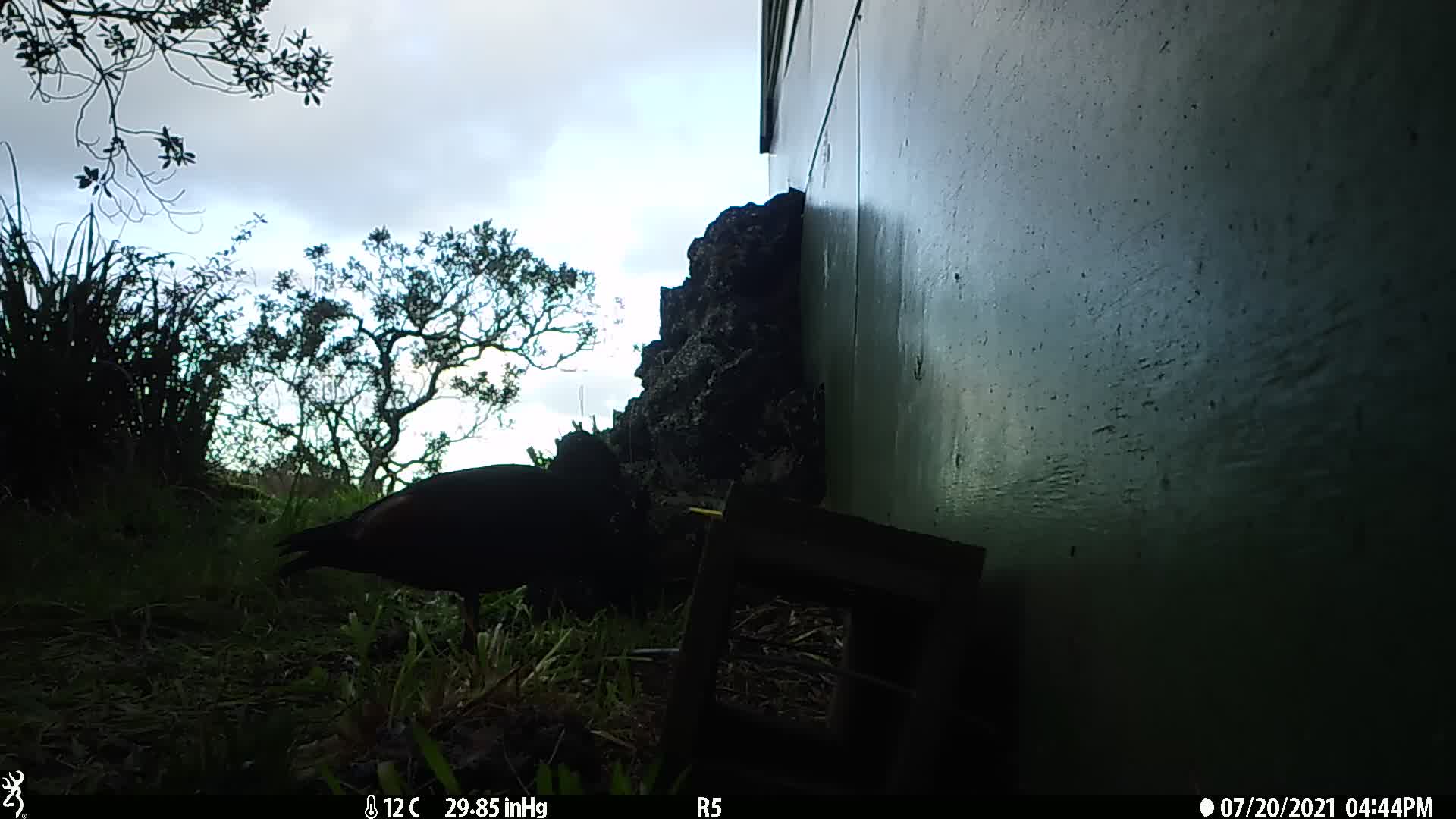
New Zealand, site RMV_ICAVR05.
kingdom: Animalia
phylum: Chordata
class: Aves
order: Anseriformes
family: Anatidae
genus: Tadorna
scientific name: Tadorna variegata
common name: paradise shelduck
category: paradise duck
Paradise duck (paradise shelduck) (Tadorna variegata).